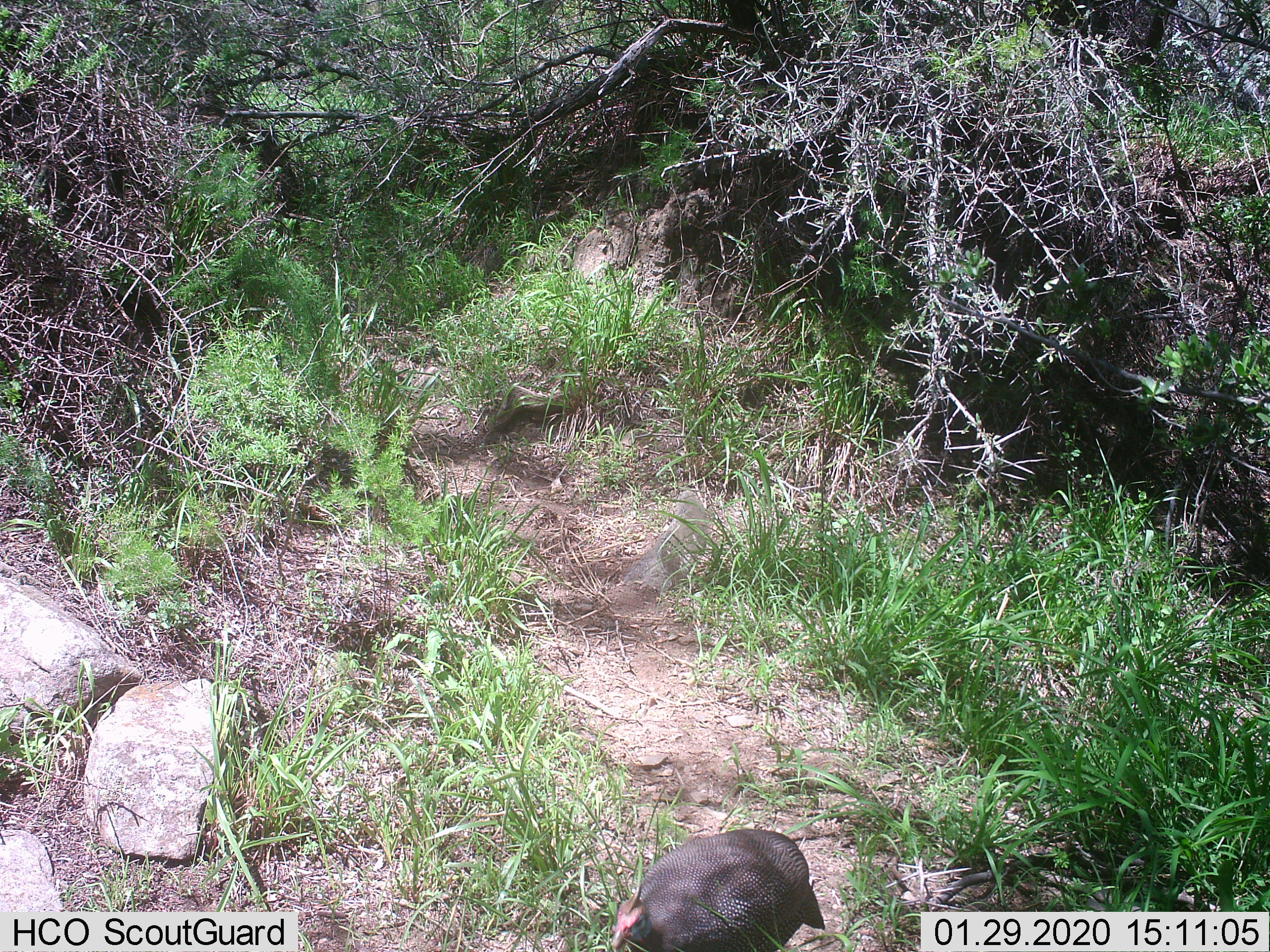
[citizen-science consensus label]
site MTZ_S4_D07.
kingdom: Animalia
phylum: Chordata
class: Aves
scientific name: Aves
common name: bird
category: birdother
Birdother (bird) (Aves), count 1. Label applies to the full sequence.